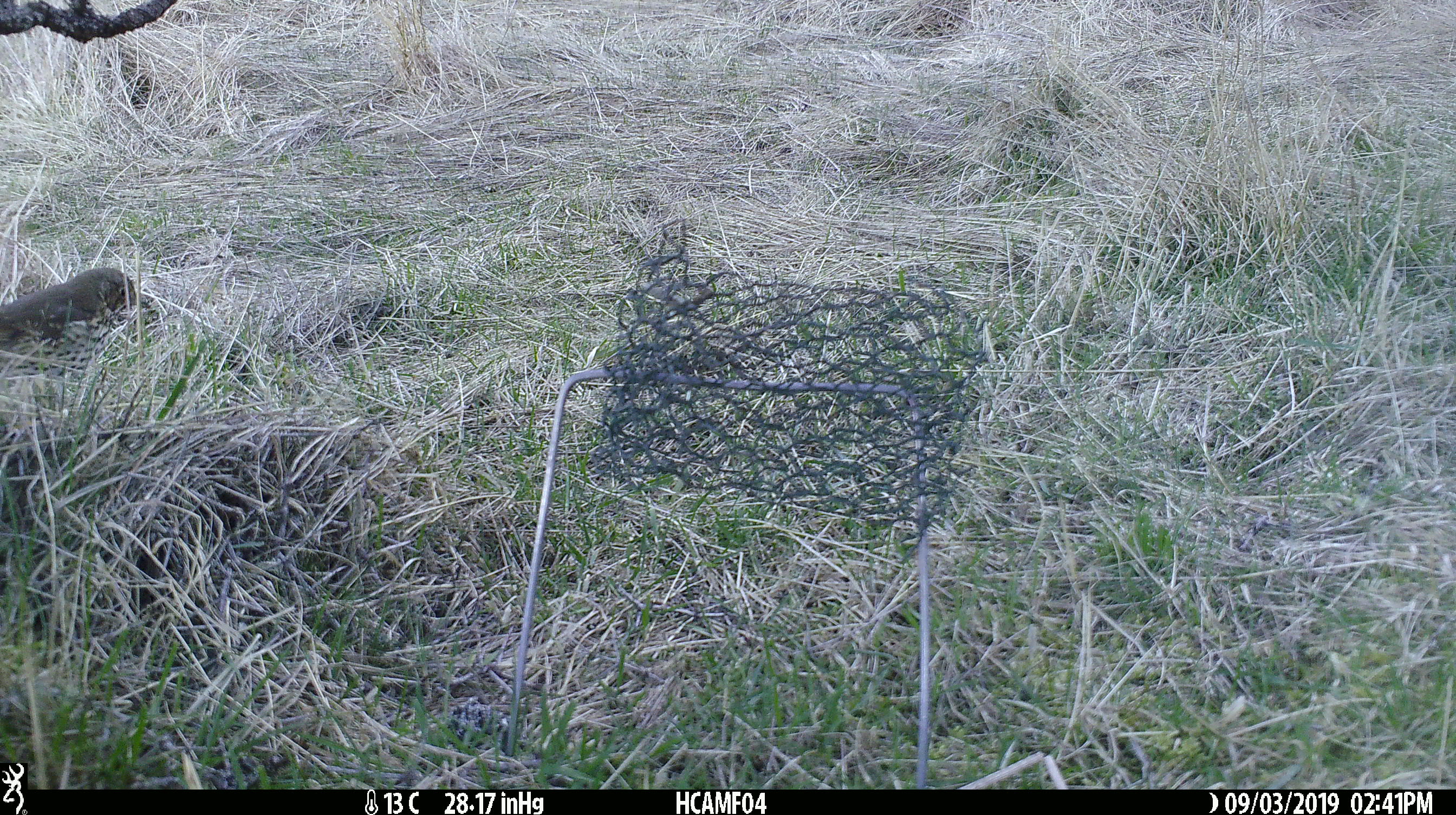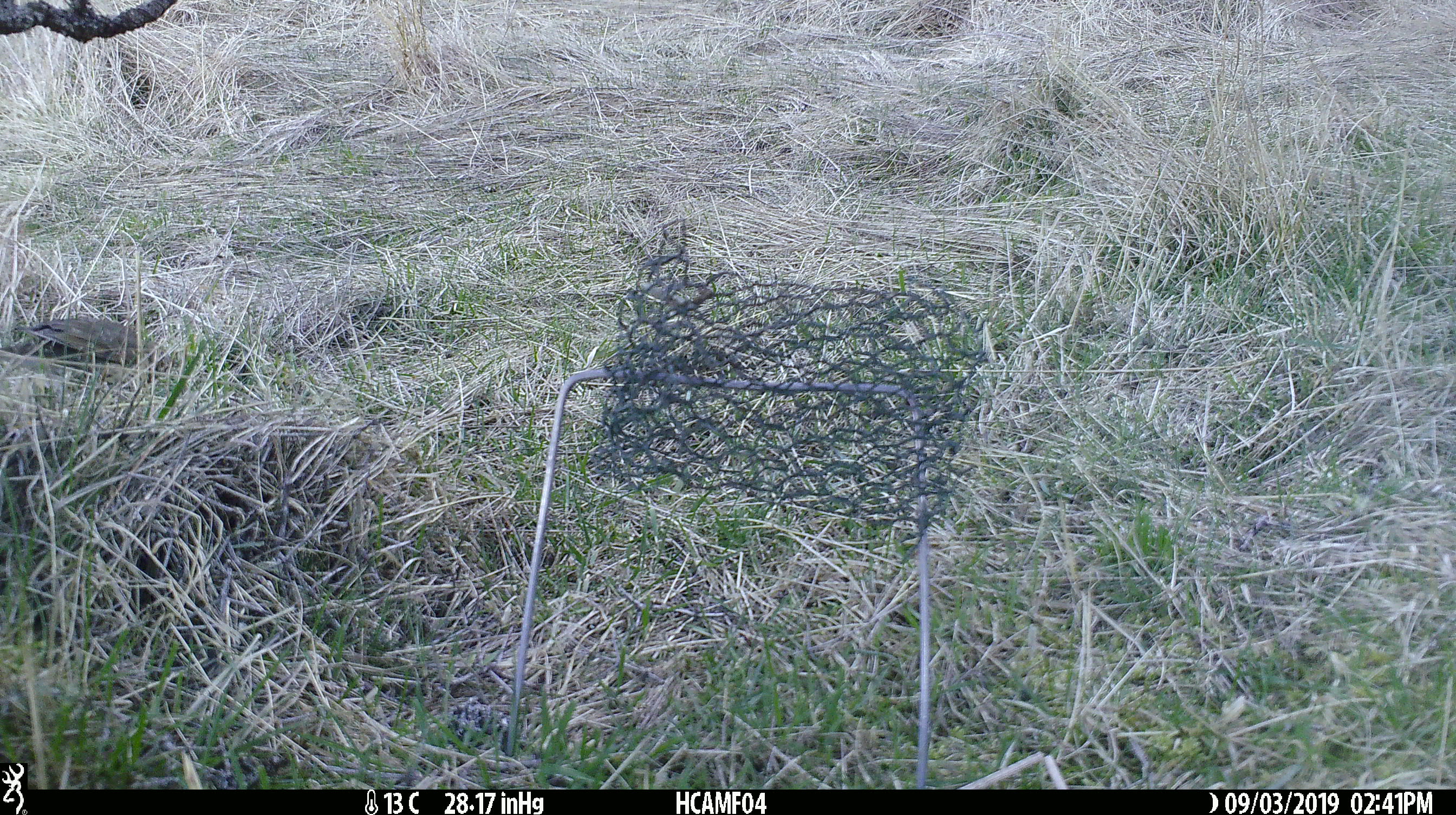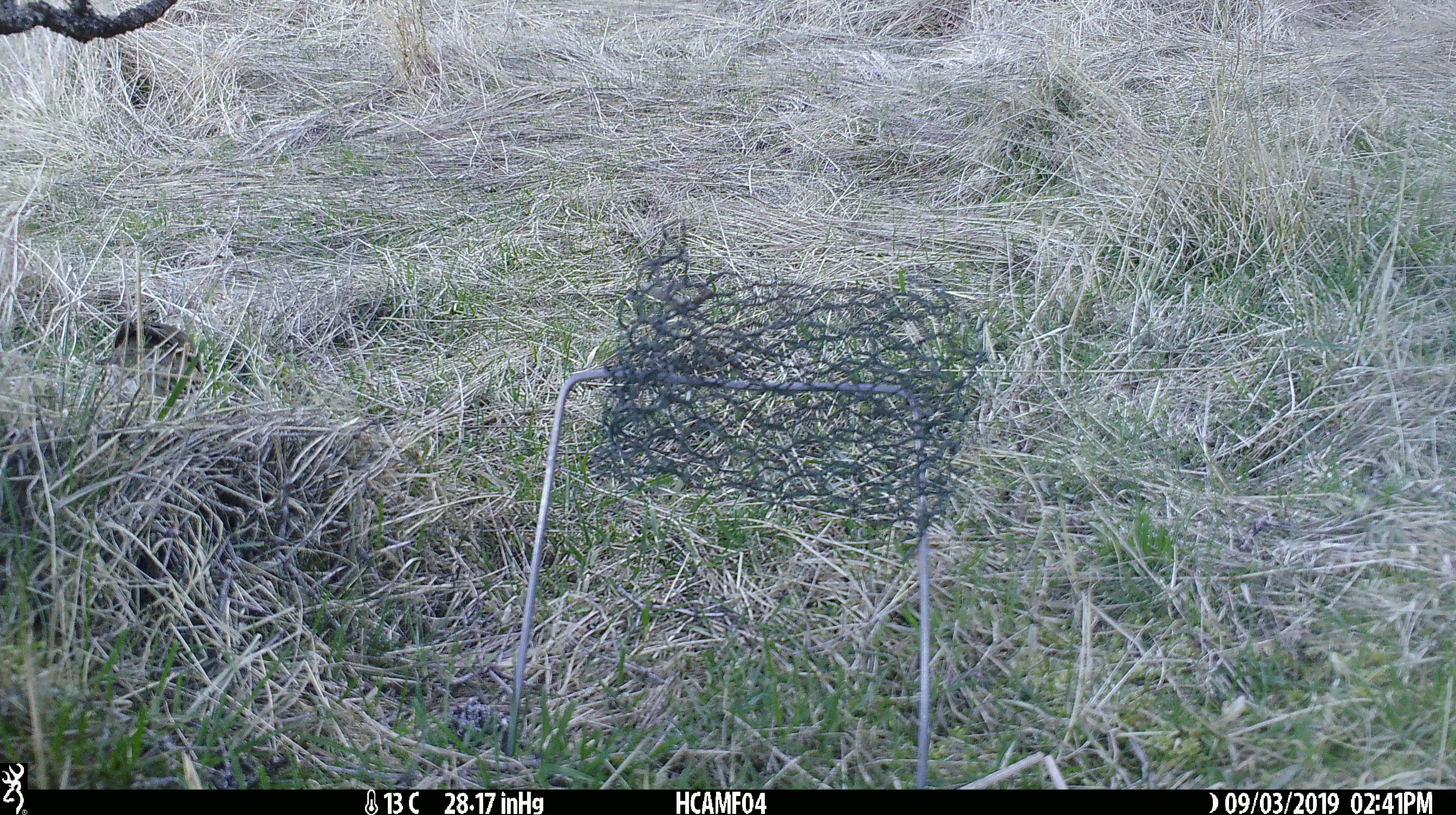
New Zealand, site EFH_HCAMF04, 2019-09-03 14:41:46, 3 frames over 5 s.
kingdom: Animalia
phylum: Chordata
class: Aves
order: Passeriformes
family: Turdidae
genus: Turdus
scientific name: Turdus philomelos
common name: song thrush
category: thrush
Thrush (song thrush) (Turdus philomelos).